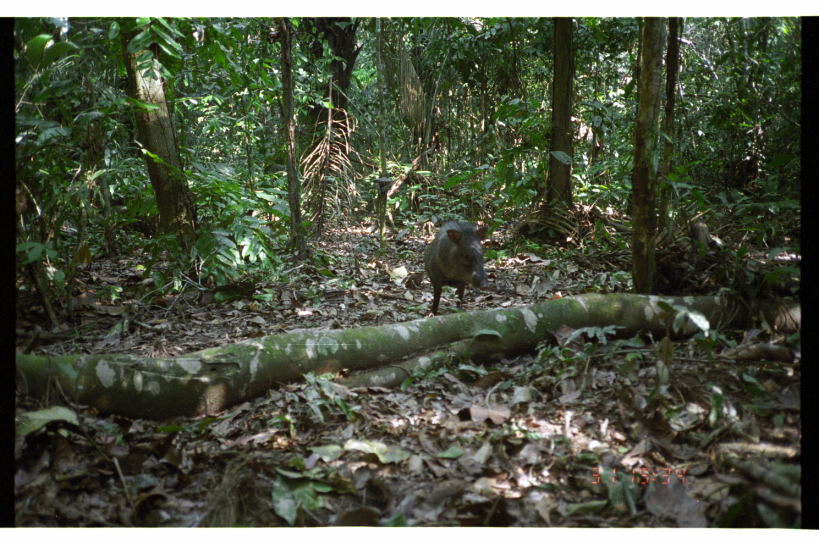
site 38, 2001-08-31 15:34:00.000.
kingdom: Animalia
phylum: Chordata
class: Mammalia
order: Artiodactyla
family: Tayassuidae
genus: Pecari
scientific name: Pecari tajacu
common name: collared peccary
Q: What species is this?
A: Pecari tajacu (collared peccary).